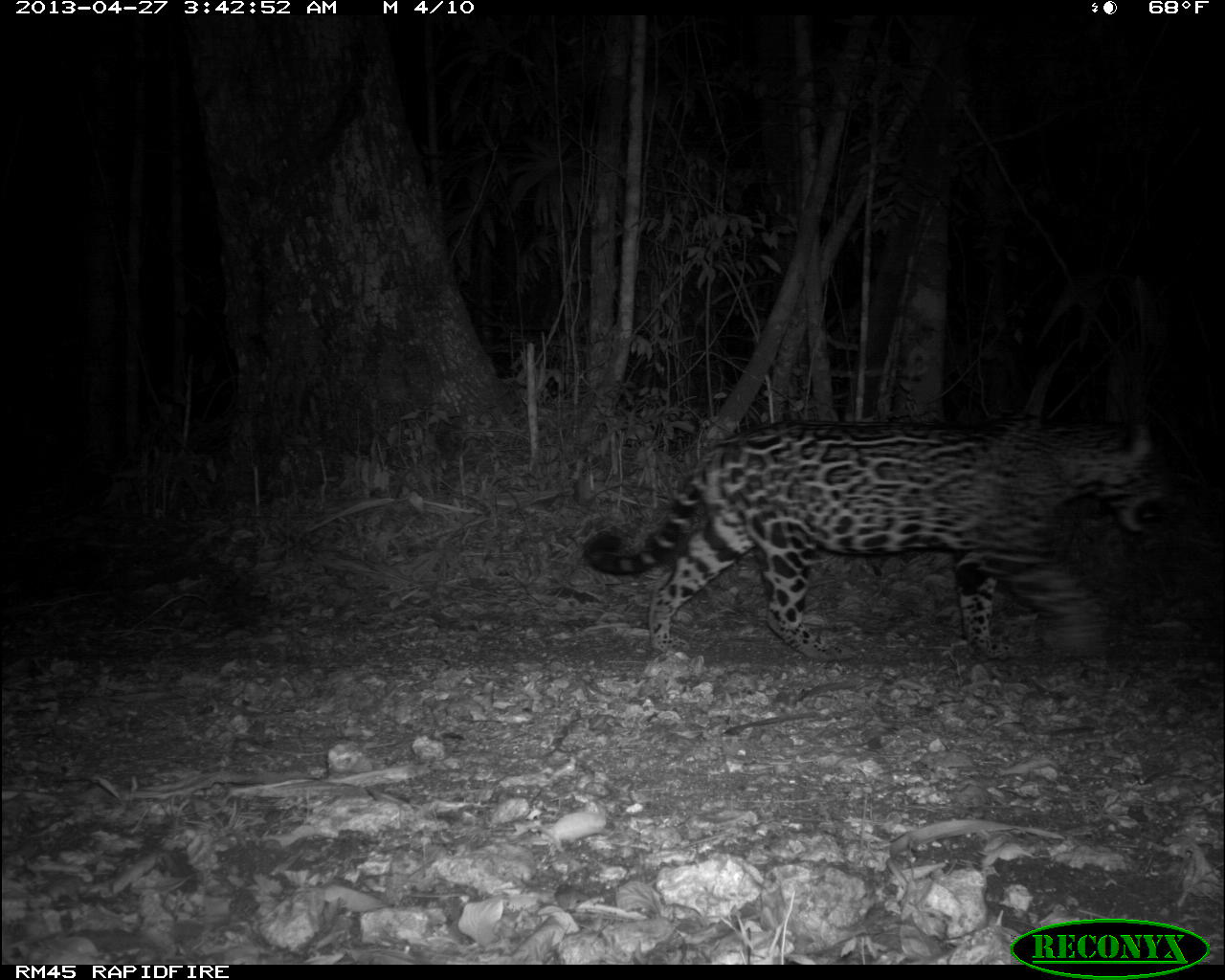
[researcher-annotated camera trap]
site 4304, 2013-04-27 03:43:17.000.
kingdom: Animalia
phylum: Chordata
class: Mammalia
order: Carnivora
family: Felidae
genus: Panthera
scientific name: Panthera onca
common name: jaguar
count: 1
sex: male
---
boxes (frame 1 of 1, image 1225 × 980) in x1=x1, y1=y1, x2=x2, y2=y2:
panthera onca: x1=579, y1=413, x2=1172, y2=659